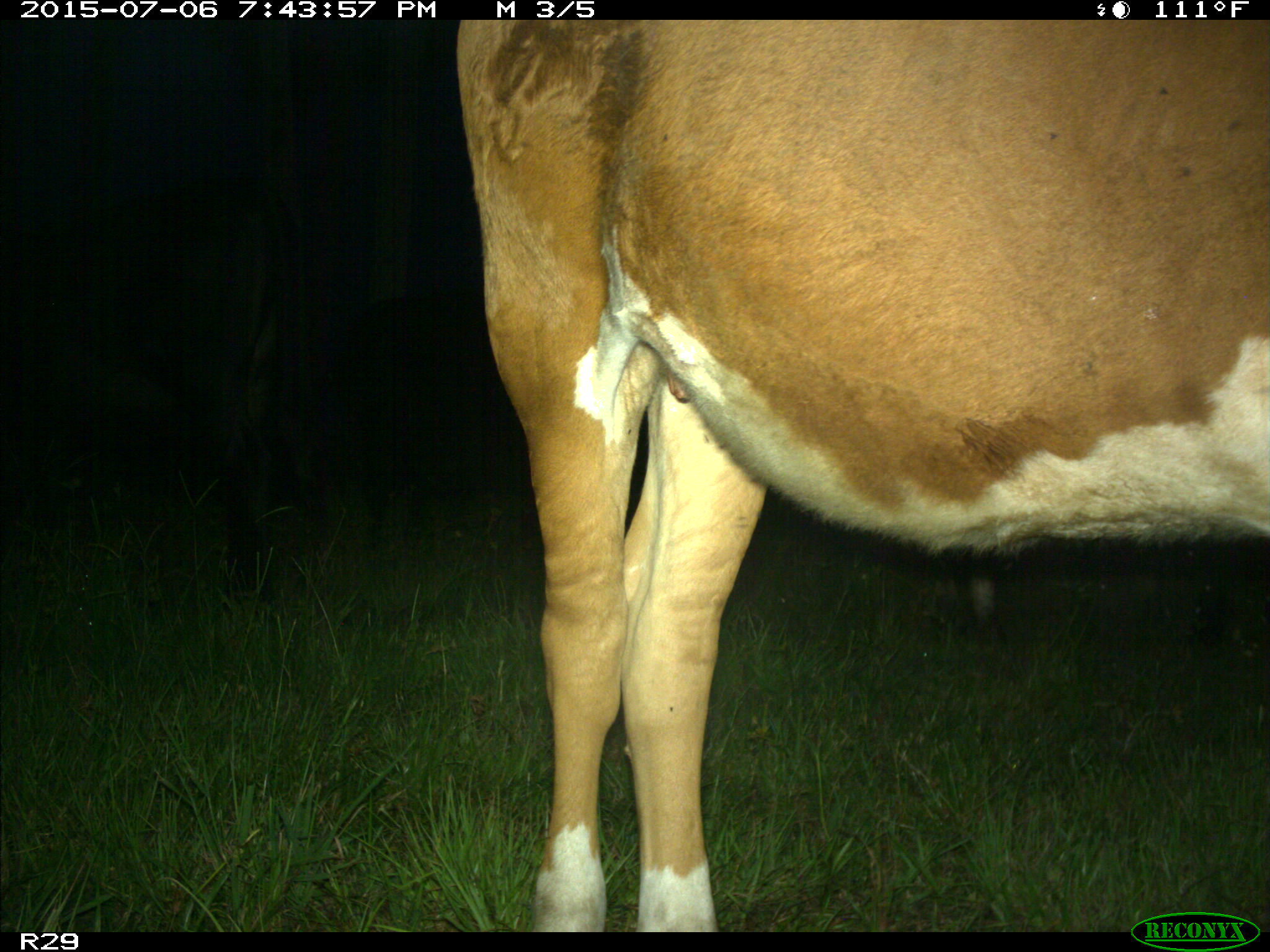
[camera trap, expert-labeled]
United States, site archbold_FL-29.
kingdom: Animalia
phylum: Chordata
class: Mammalia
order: Artiodactyla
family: Bovidae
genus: Bos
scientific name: Bos taurus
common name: domestic cow